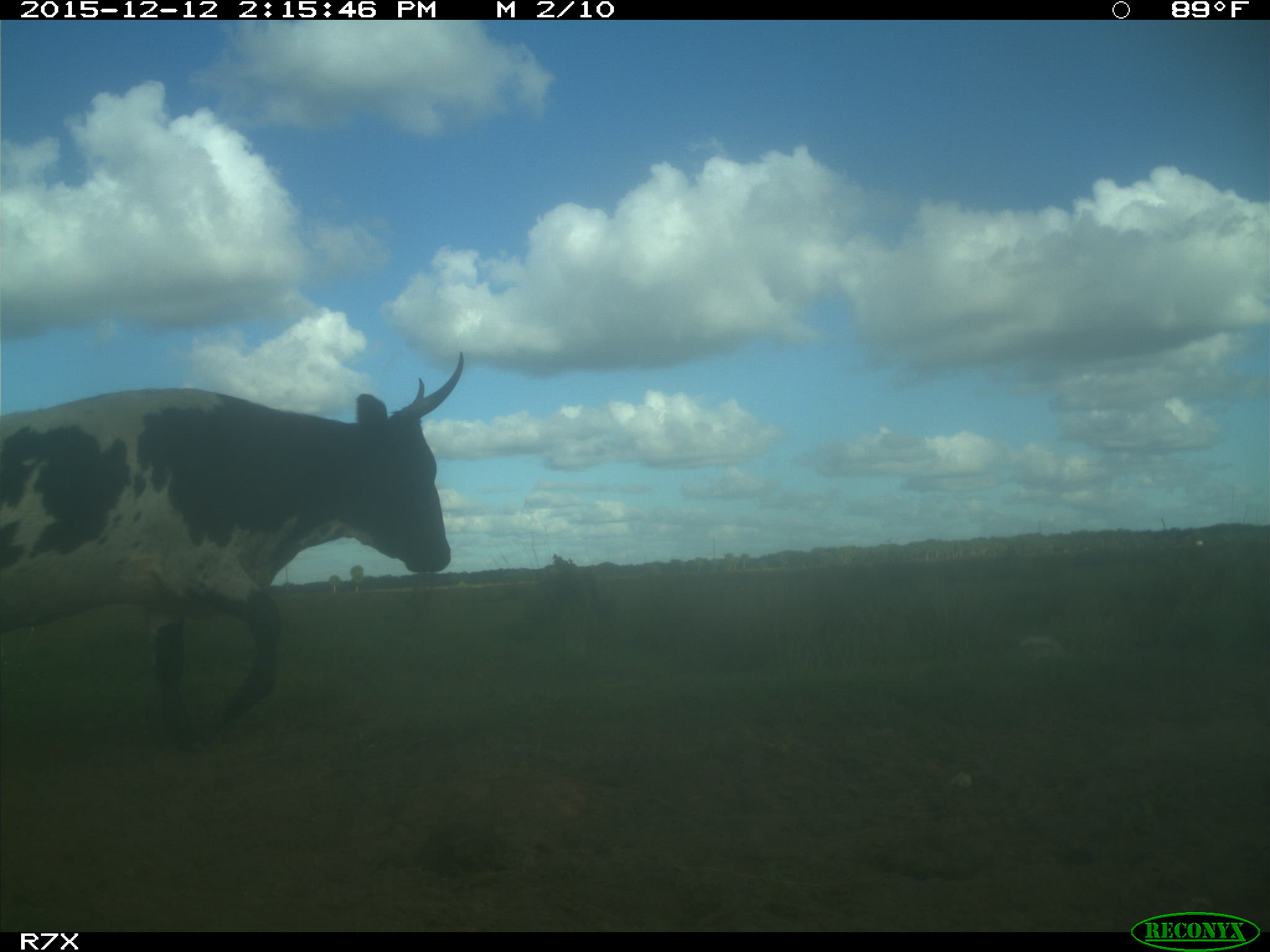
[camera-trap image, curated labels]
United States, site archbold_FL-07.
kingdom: Animalia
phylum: Chordata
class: Mammalia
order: Artiodactyla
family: Bovidae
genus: Bos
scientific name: Bos taurus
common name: domestic cow